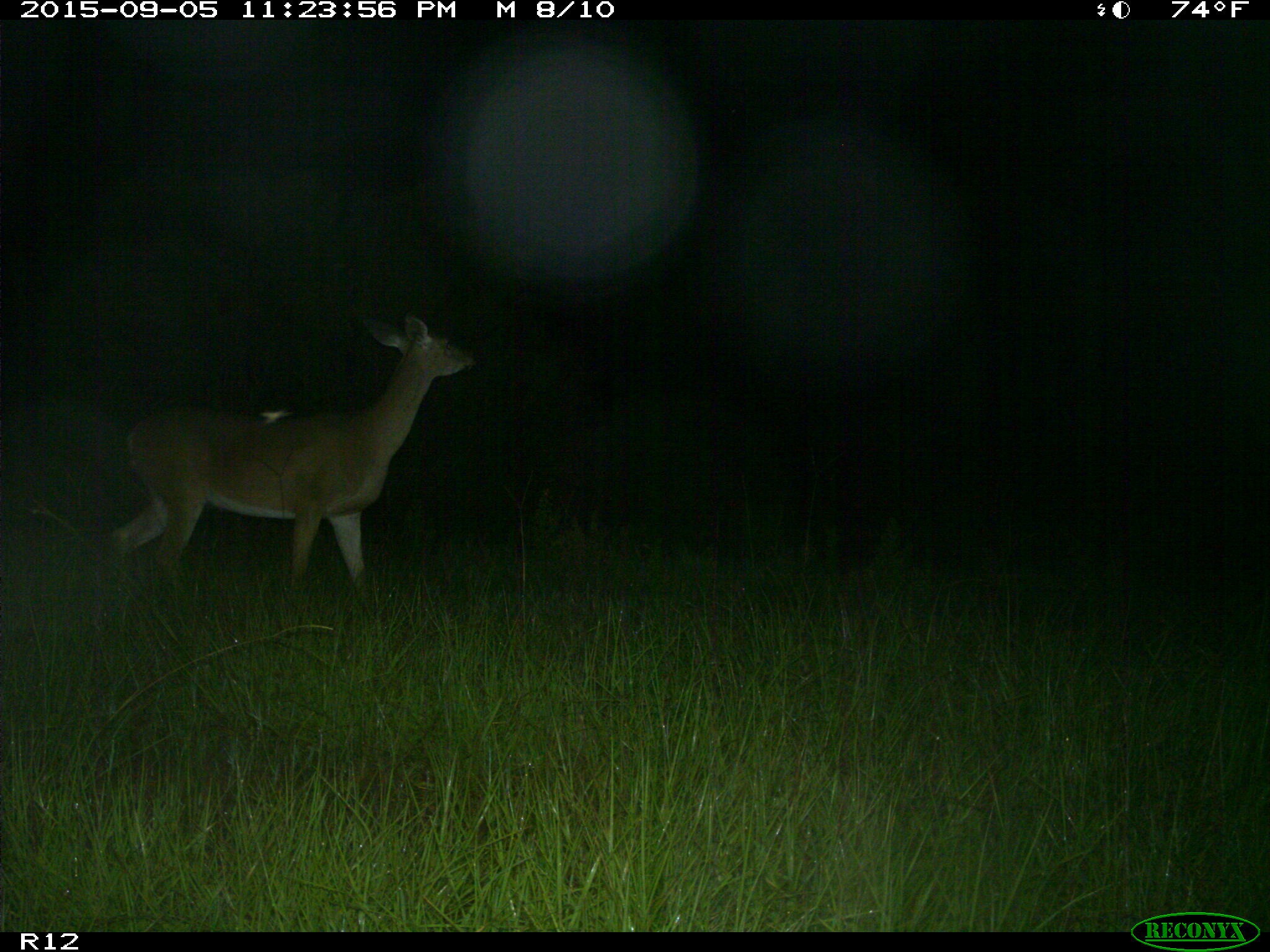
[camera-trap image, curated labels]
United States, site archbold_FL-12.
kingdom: Animalia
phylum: Chordata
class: Mammalia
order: Artiodactyla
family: Cervidae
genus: Odocoileus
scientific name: Odocoileus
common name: deer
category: unidentified deer